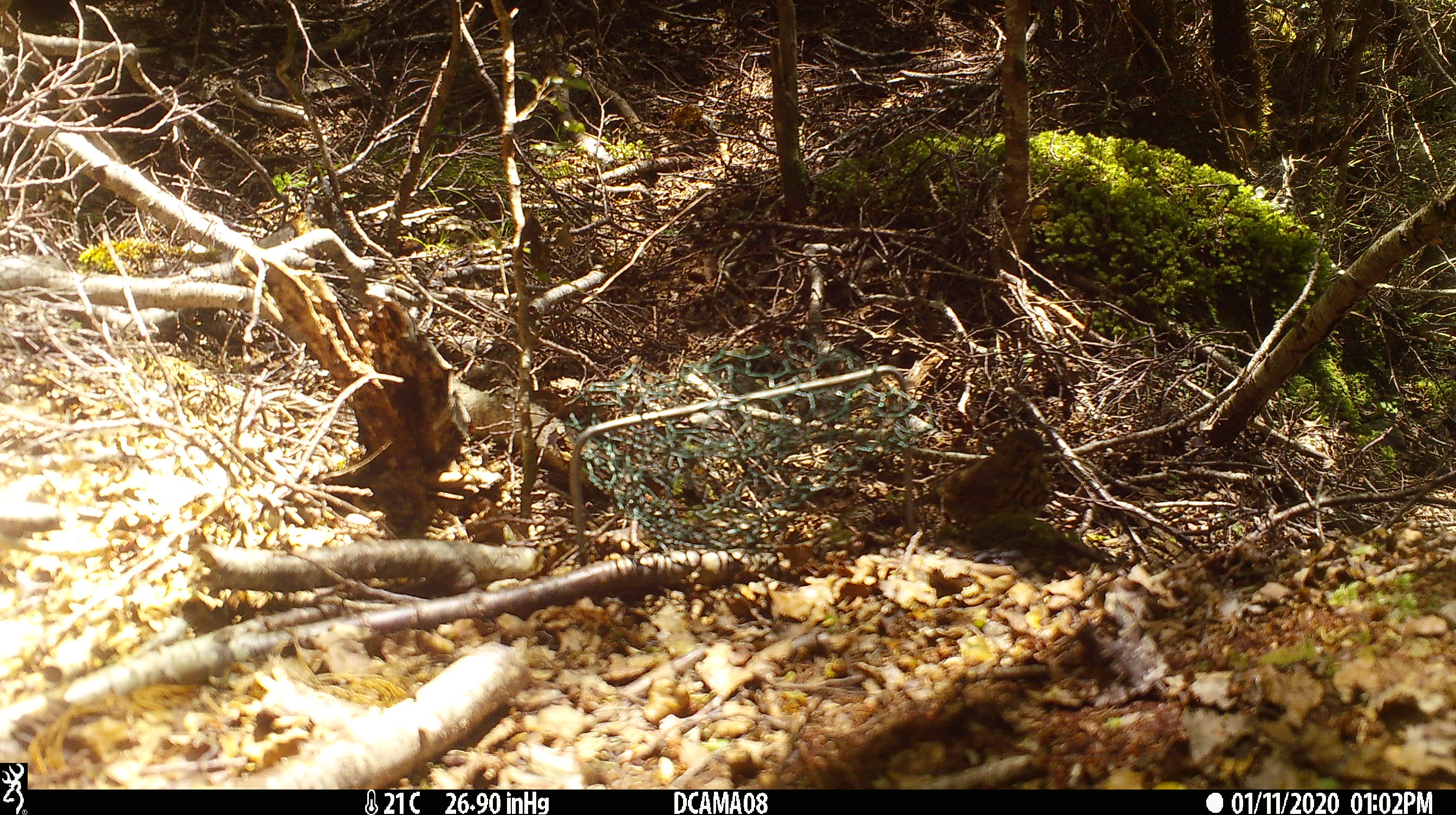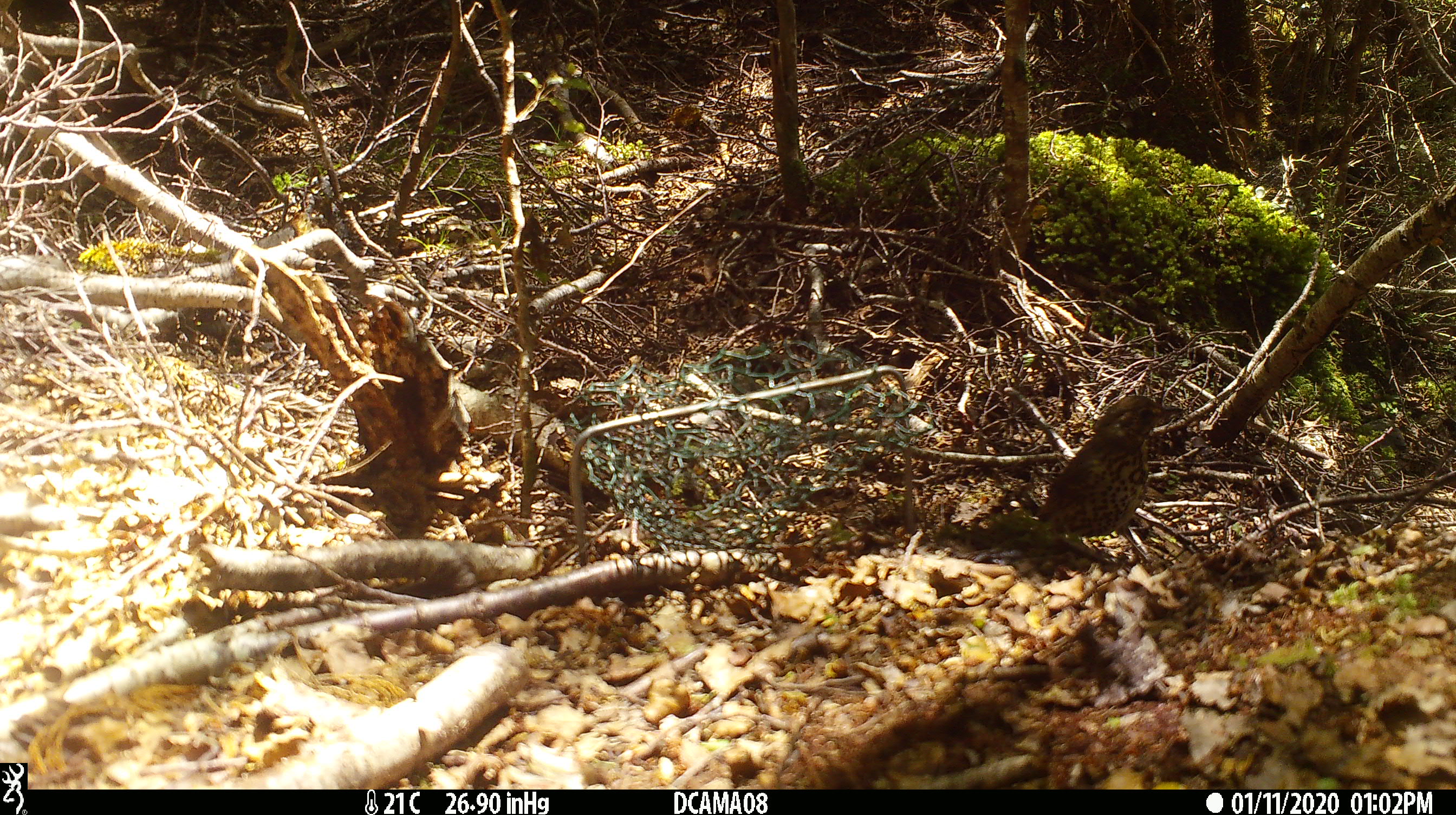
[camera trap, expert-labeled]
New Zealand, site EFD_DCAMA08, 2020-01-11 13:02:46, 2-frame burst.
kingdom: Animalia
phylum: Chordata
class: Aves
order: Passeriformes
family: Turdidae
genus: Turdus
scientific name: Turdus philomelos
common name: song thrush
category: thrush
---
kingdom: Animalia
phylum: Chordata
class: Aves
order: Passeriformes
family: Turdidae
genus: Turdus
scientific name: Turdus merula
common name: eurasian blackbird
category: blackbird